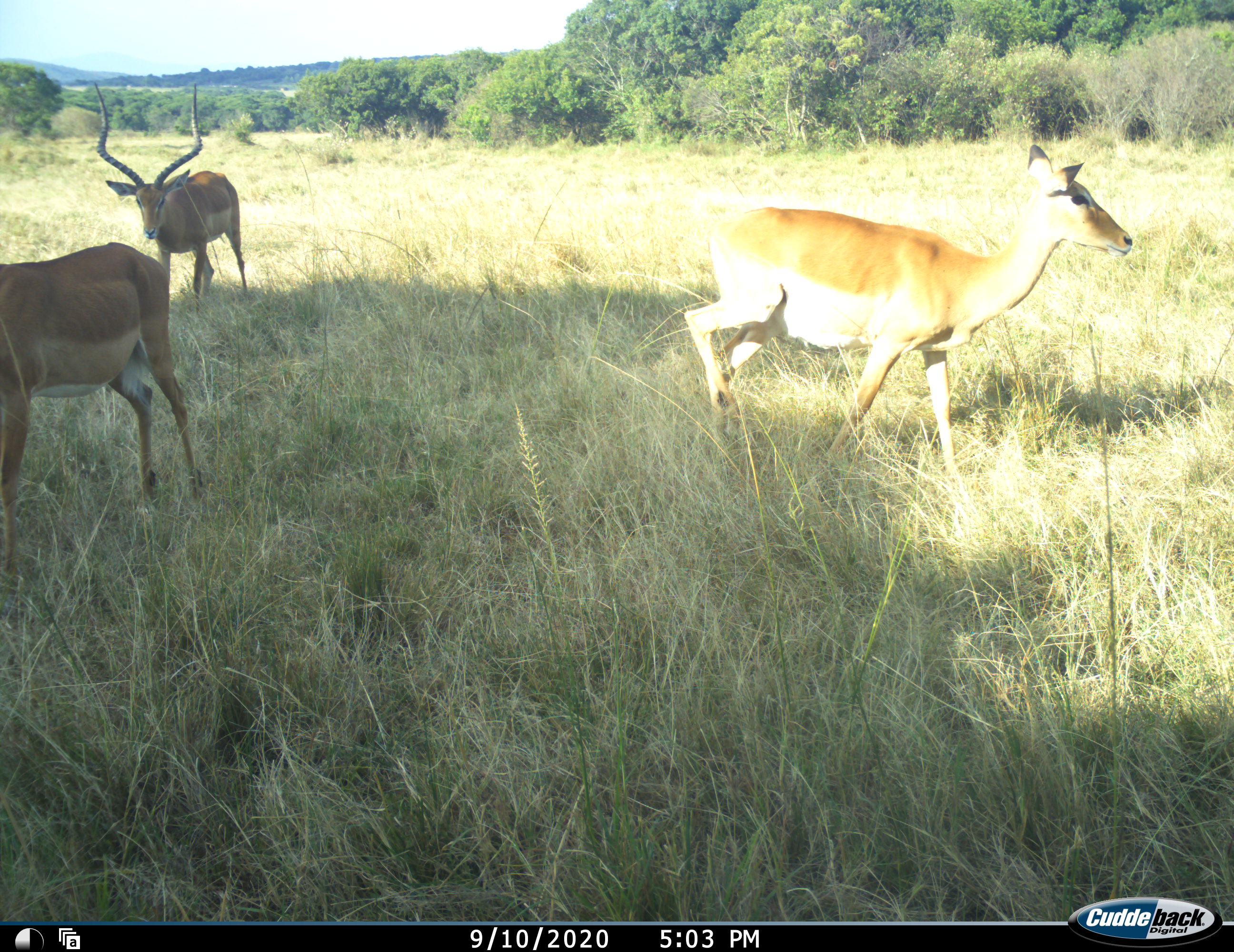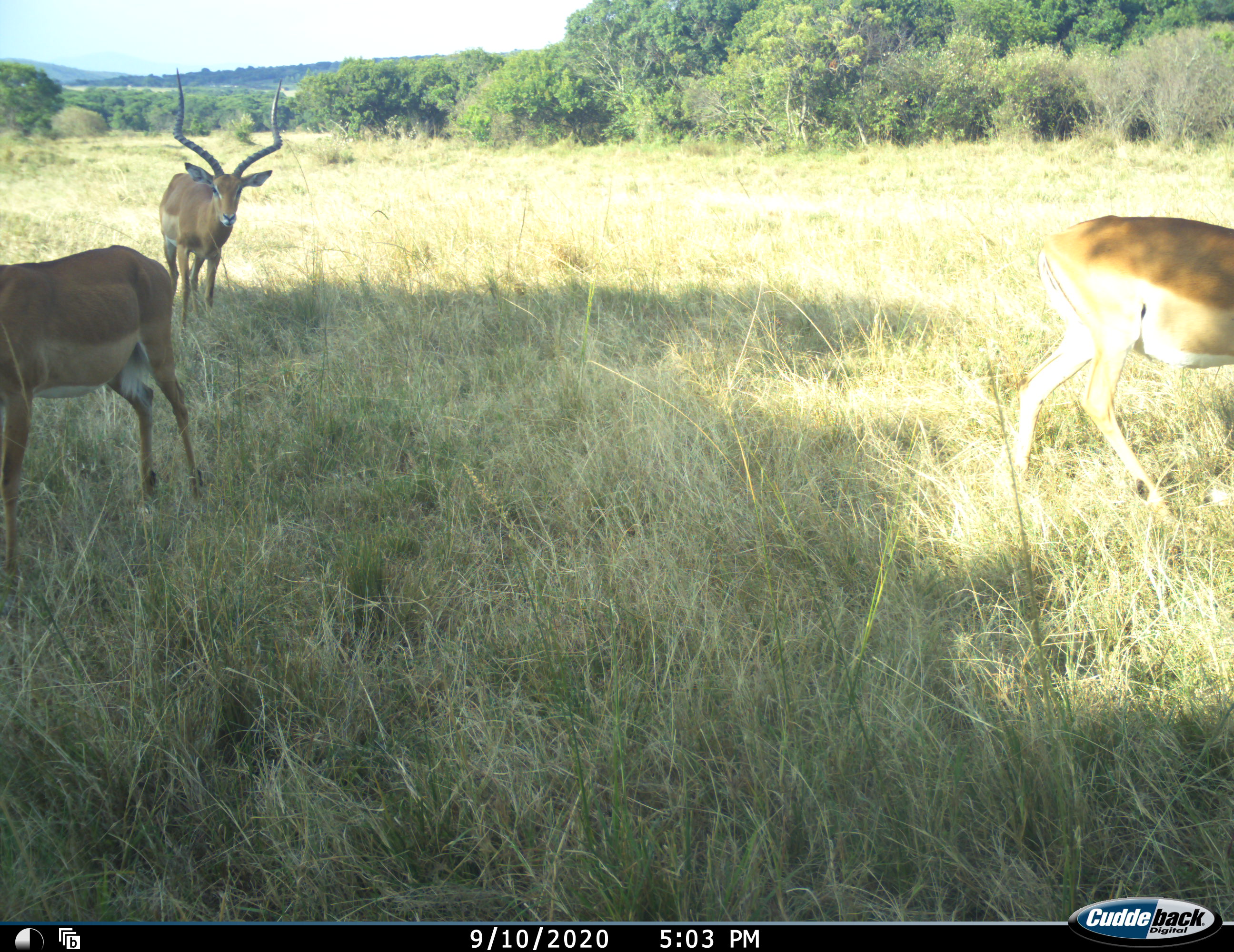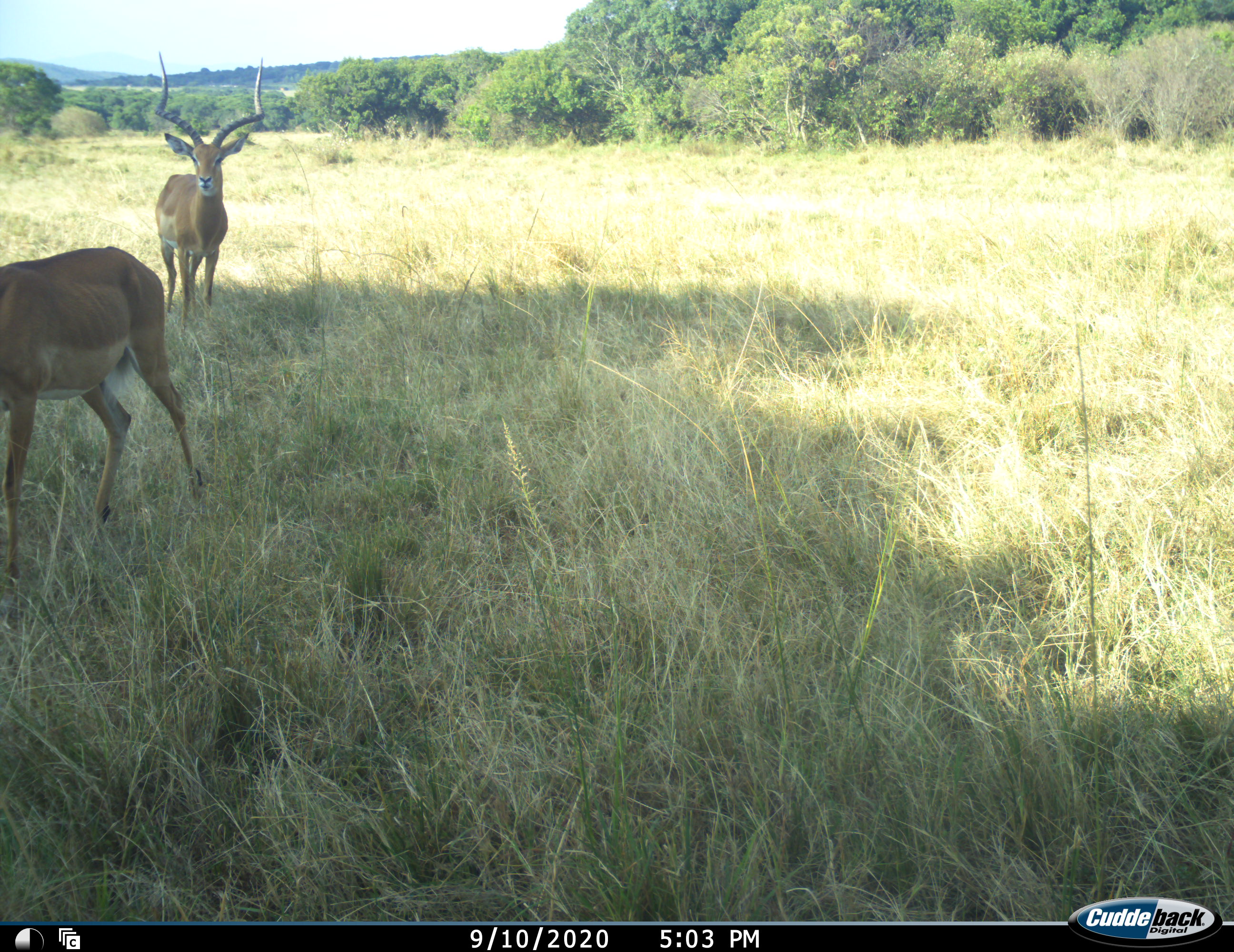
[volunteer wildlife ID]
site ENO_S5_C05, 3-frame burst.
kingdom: Animalia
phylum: Chordata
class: Mammalia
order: Artiodactyla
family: Bovidae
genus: Aepyceros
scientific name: Aepyceros melampus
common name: impala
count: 3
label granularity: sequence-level